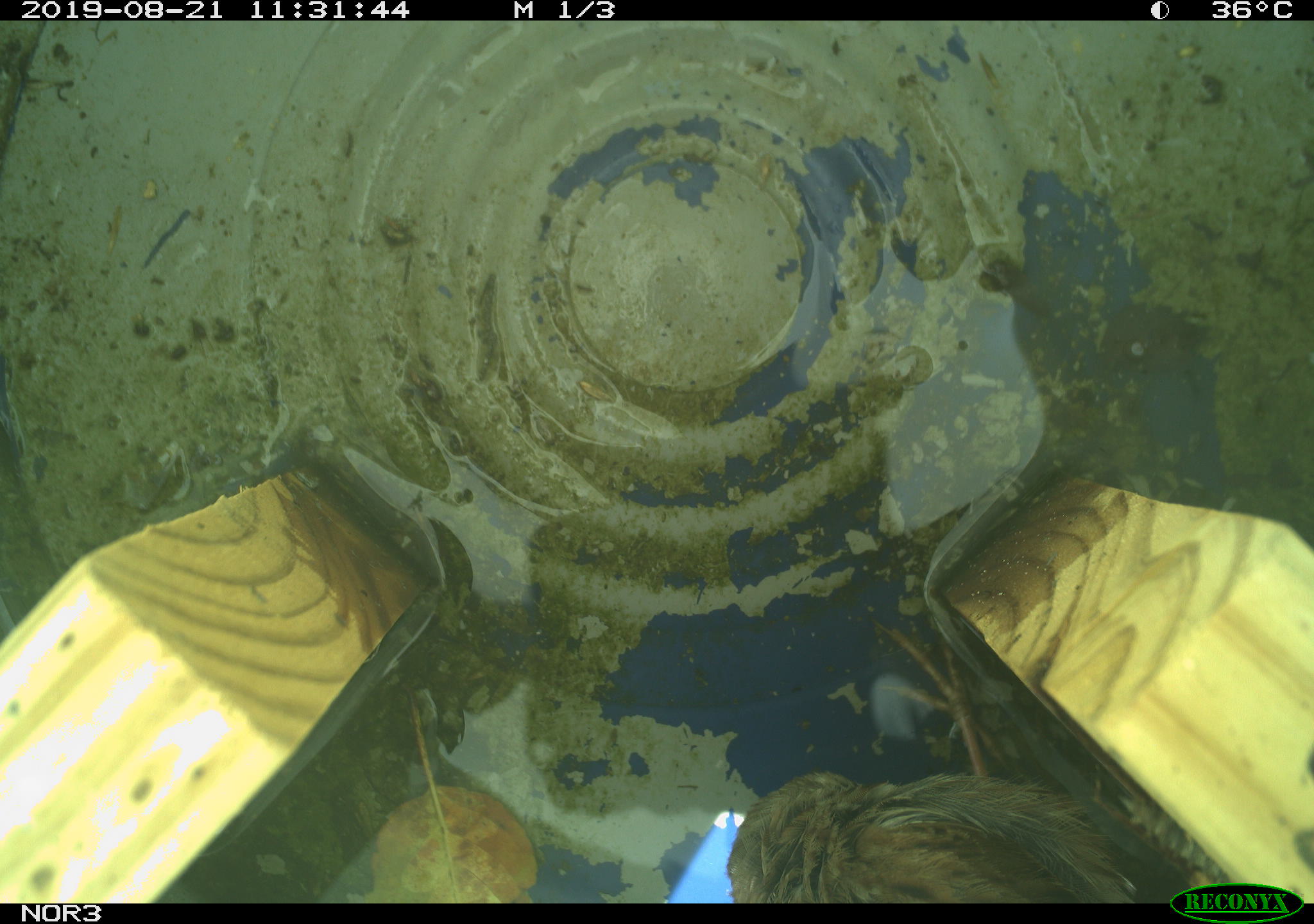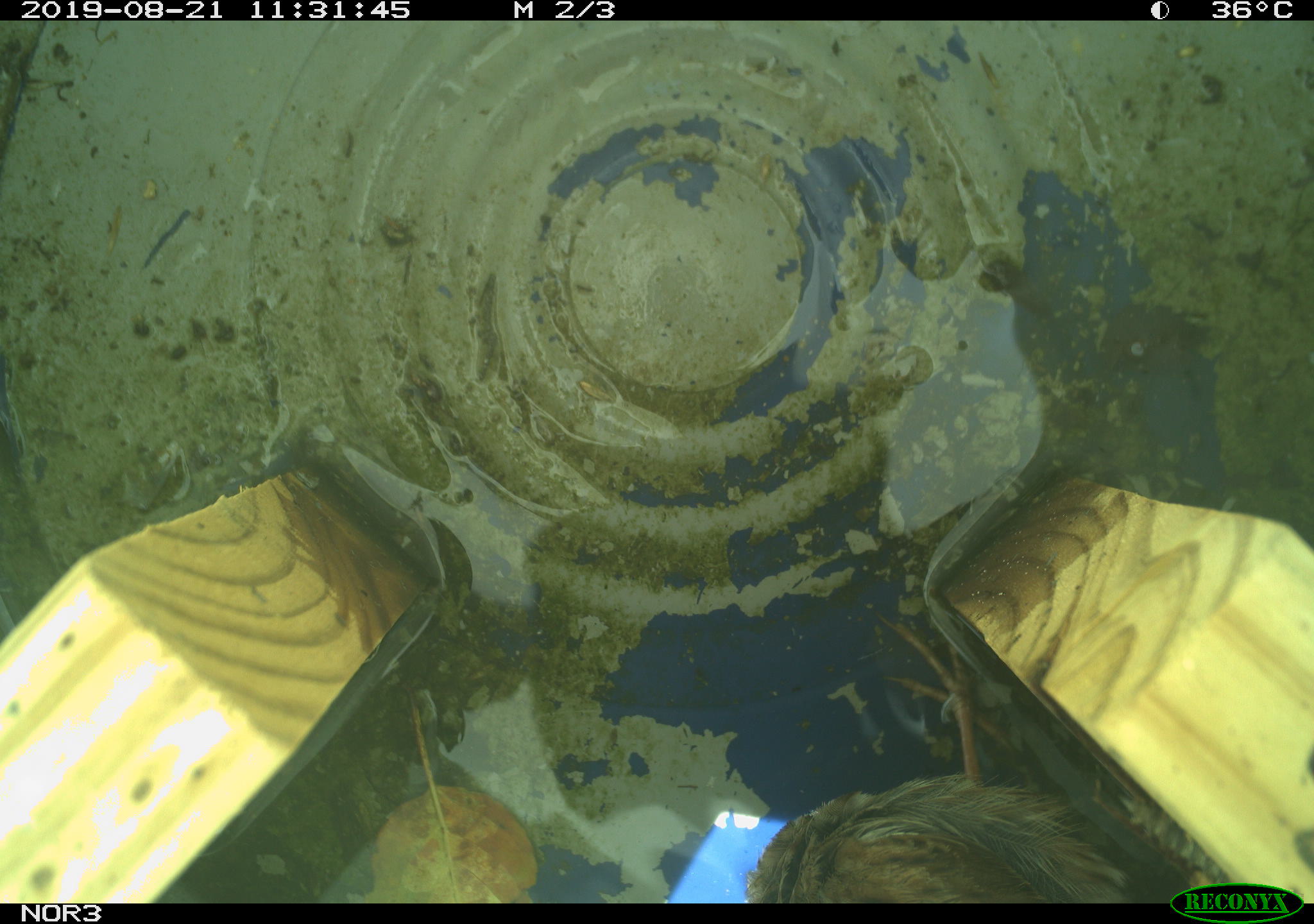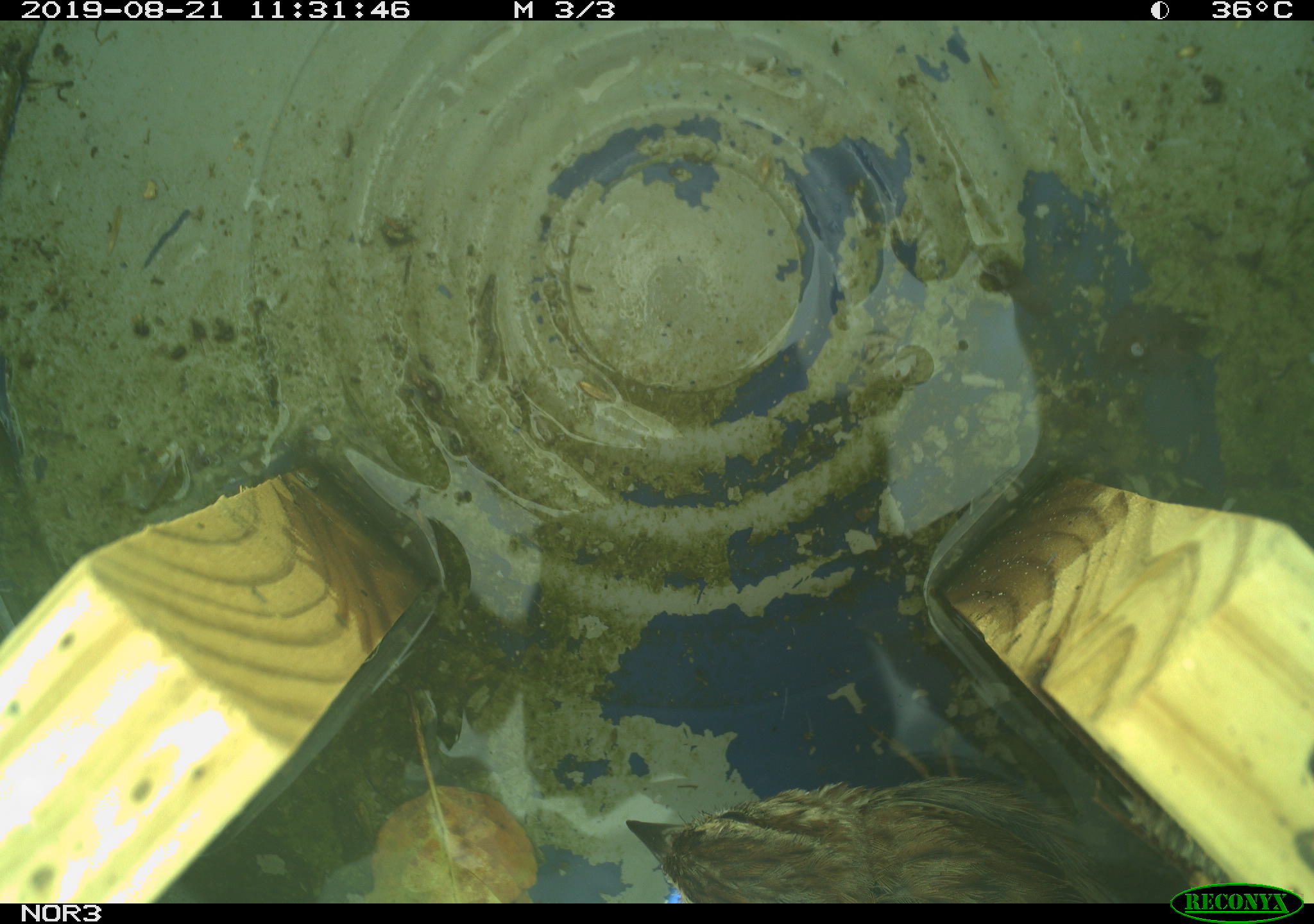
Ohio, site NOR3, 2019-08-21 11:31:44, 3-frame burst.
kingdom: Animalia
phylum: Chordata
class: Aves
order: Passeriformes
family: Passerellidae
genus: Melospiza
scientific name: Melospiza melodia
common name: song sparrow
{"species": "song sparrow (Melospiza melodia)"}